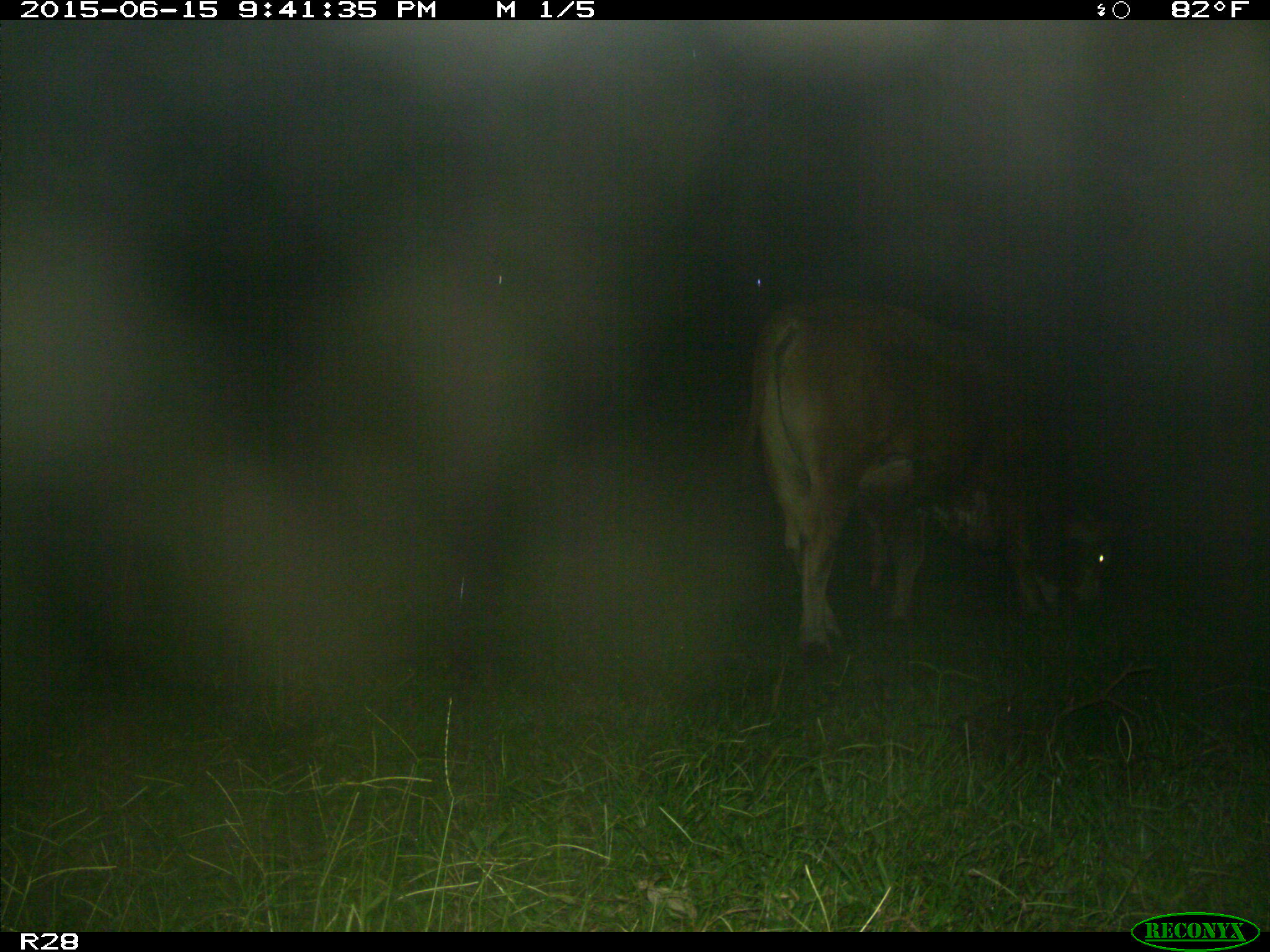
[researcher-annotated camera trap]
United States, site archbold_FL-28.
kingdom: Animalia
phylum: Chordata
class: Mammalia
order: Artiodactyla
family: Bovidae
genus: Bos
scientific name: Bos taurus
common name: domestic cow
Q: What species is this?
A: Bos taurus (domestic cow).